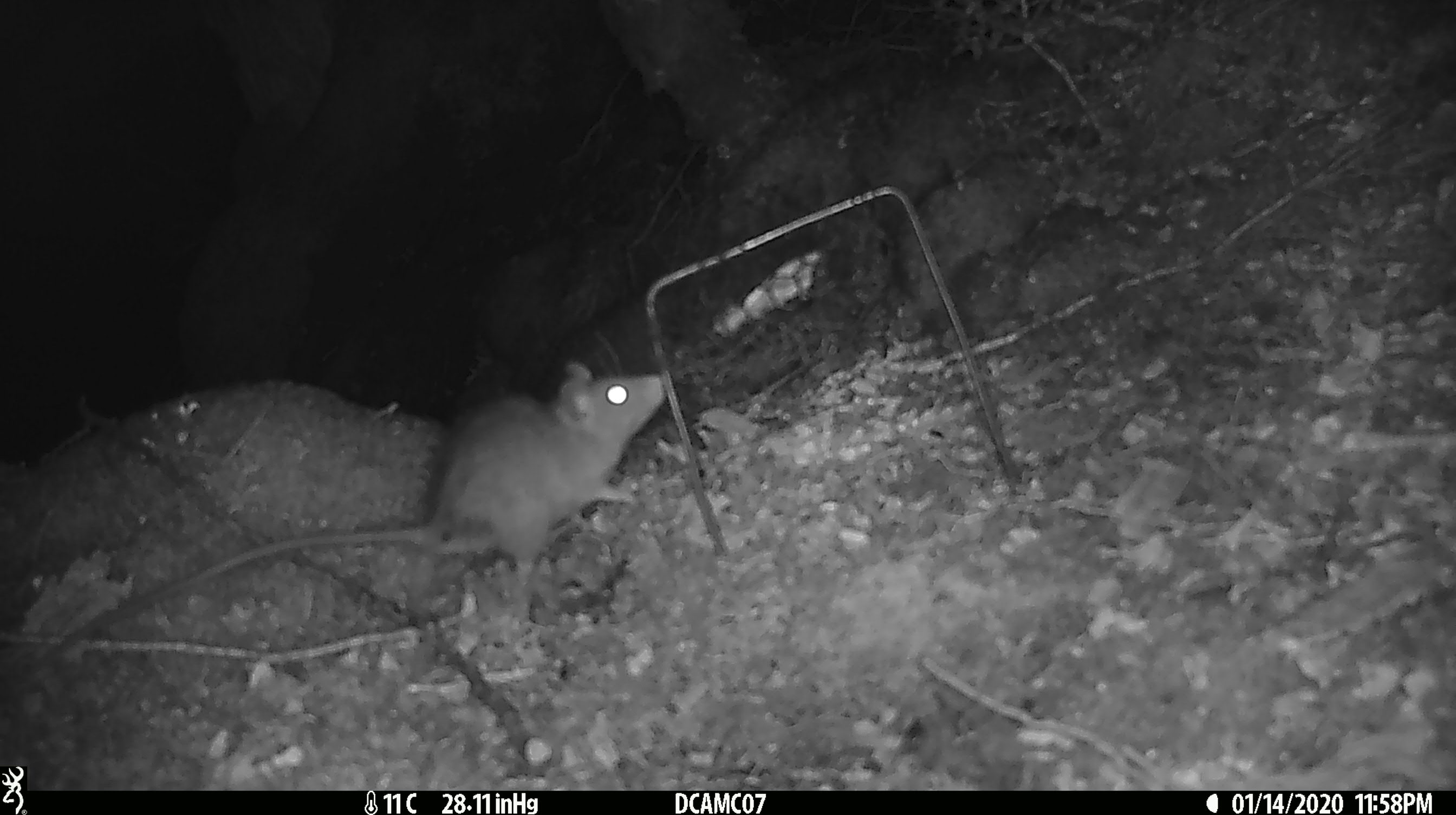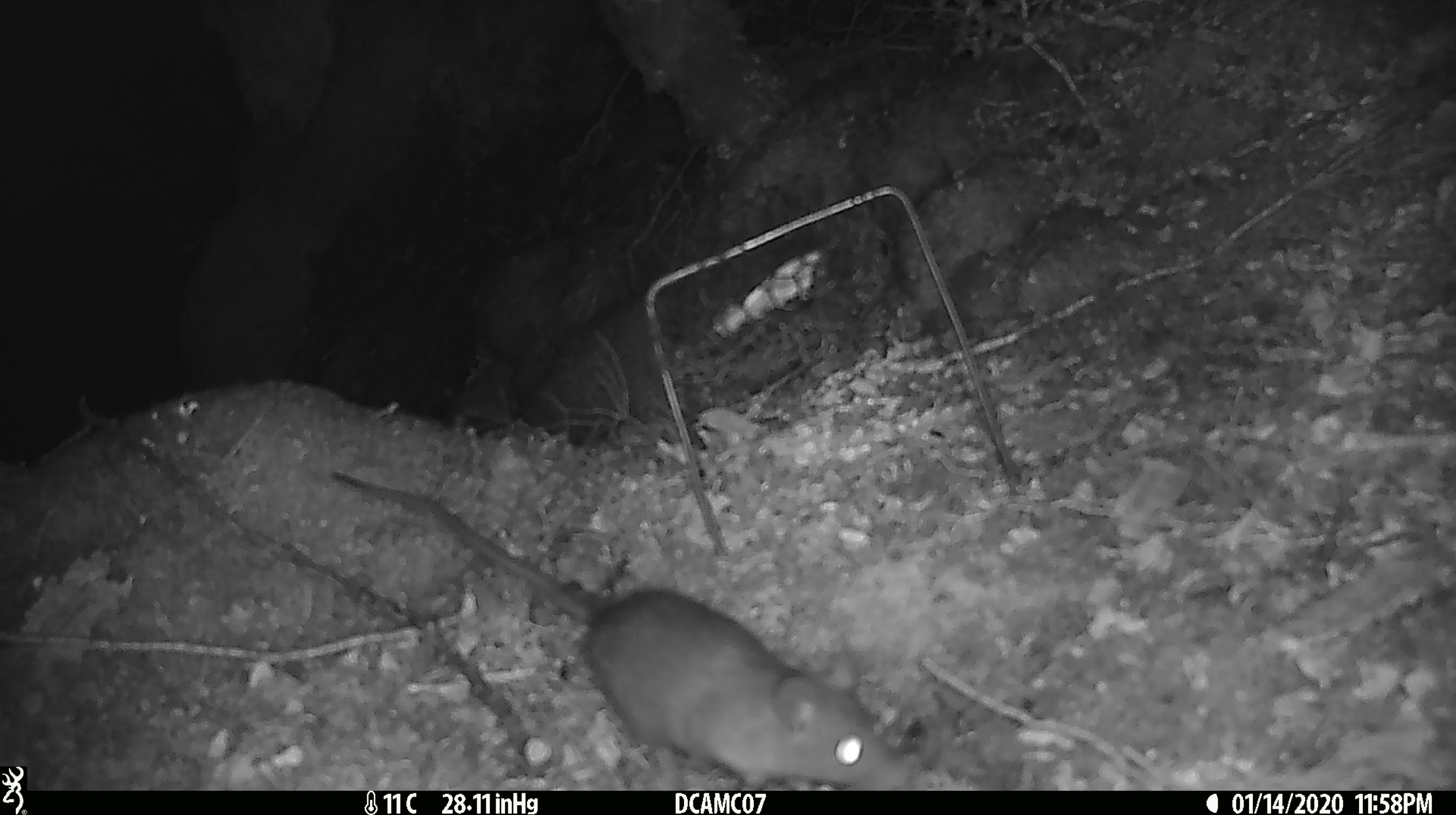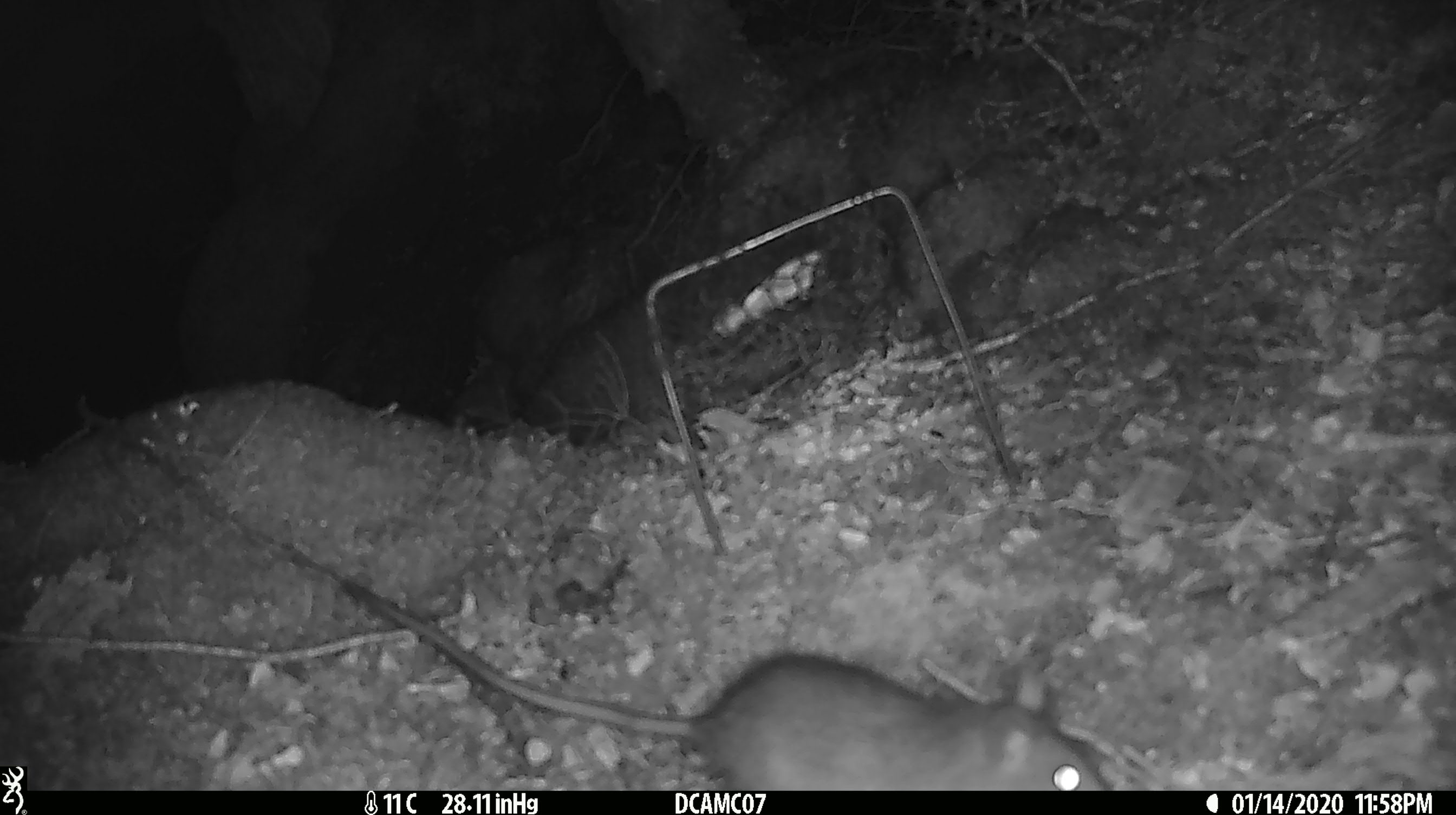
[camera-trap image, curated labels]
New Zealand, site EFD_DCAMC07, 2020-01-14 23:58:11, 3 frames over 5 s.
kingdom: Animalia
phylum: Chordata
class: Mammalia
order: Rodentia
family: Muridae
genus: Rattus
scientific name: Rattus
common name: rat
Rat (Rattus).